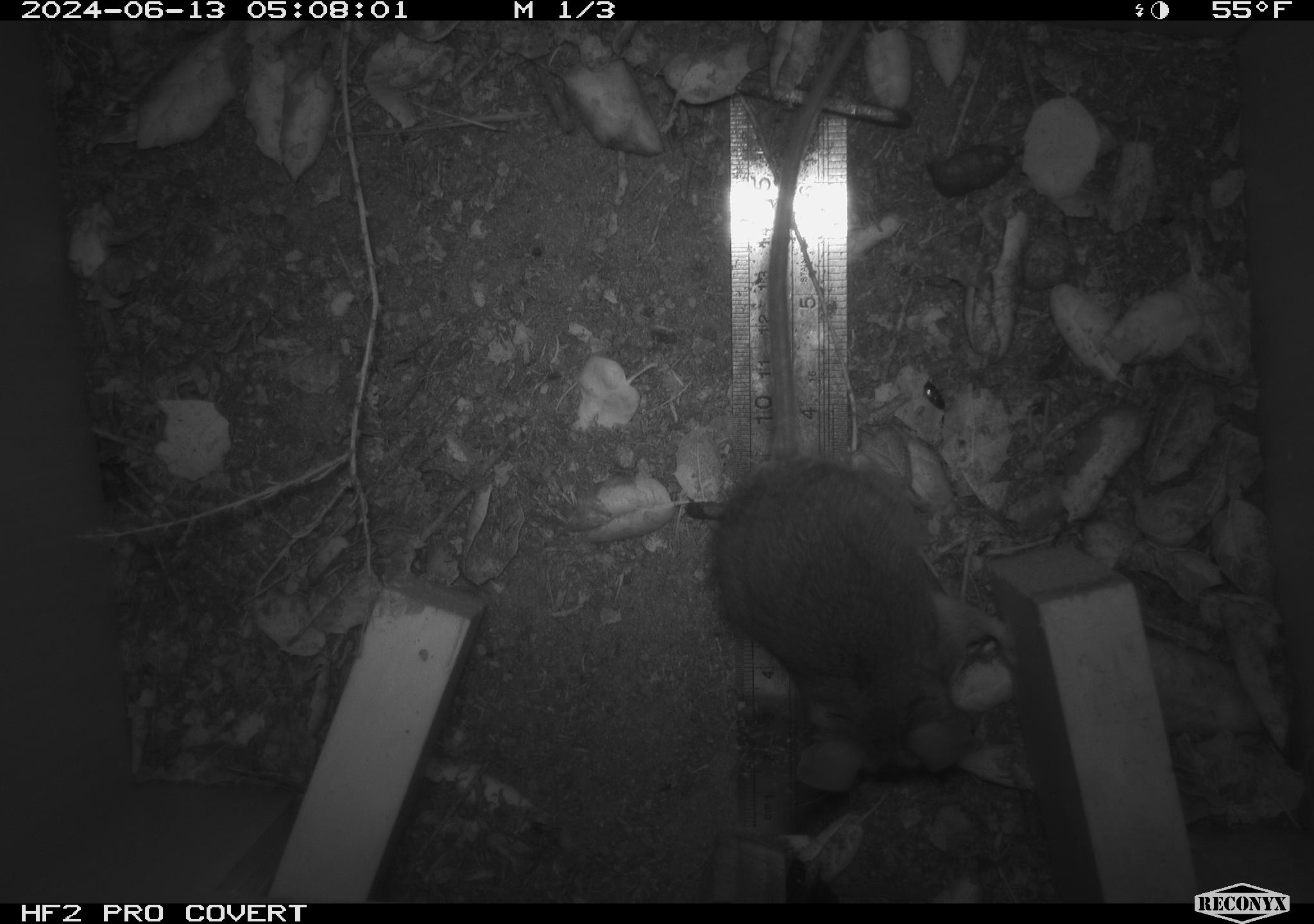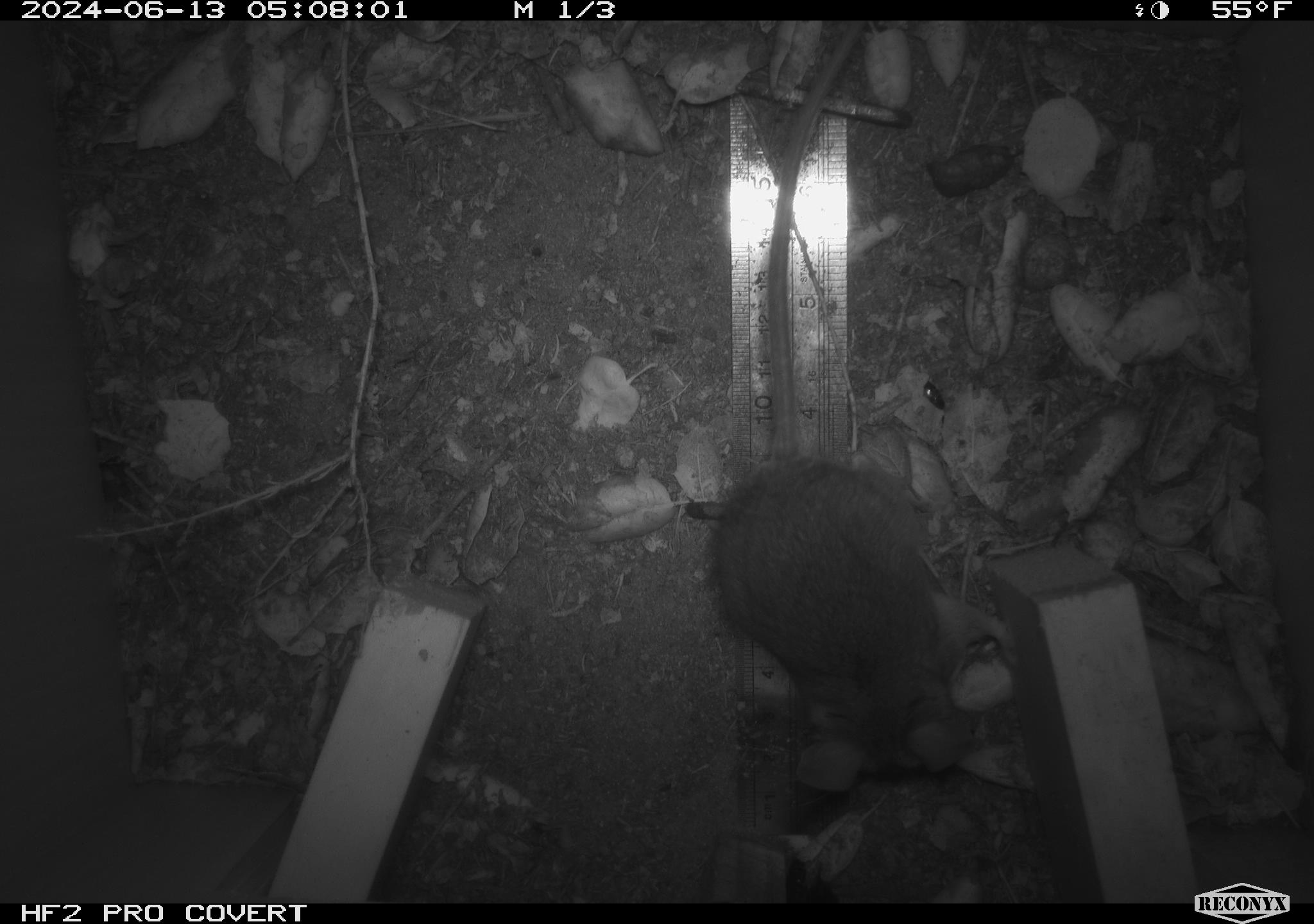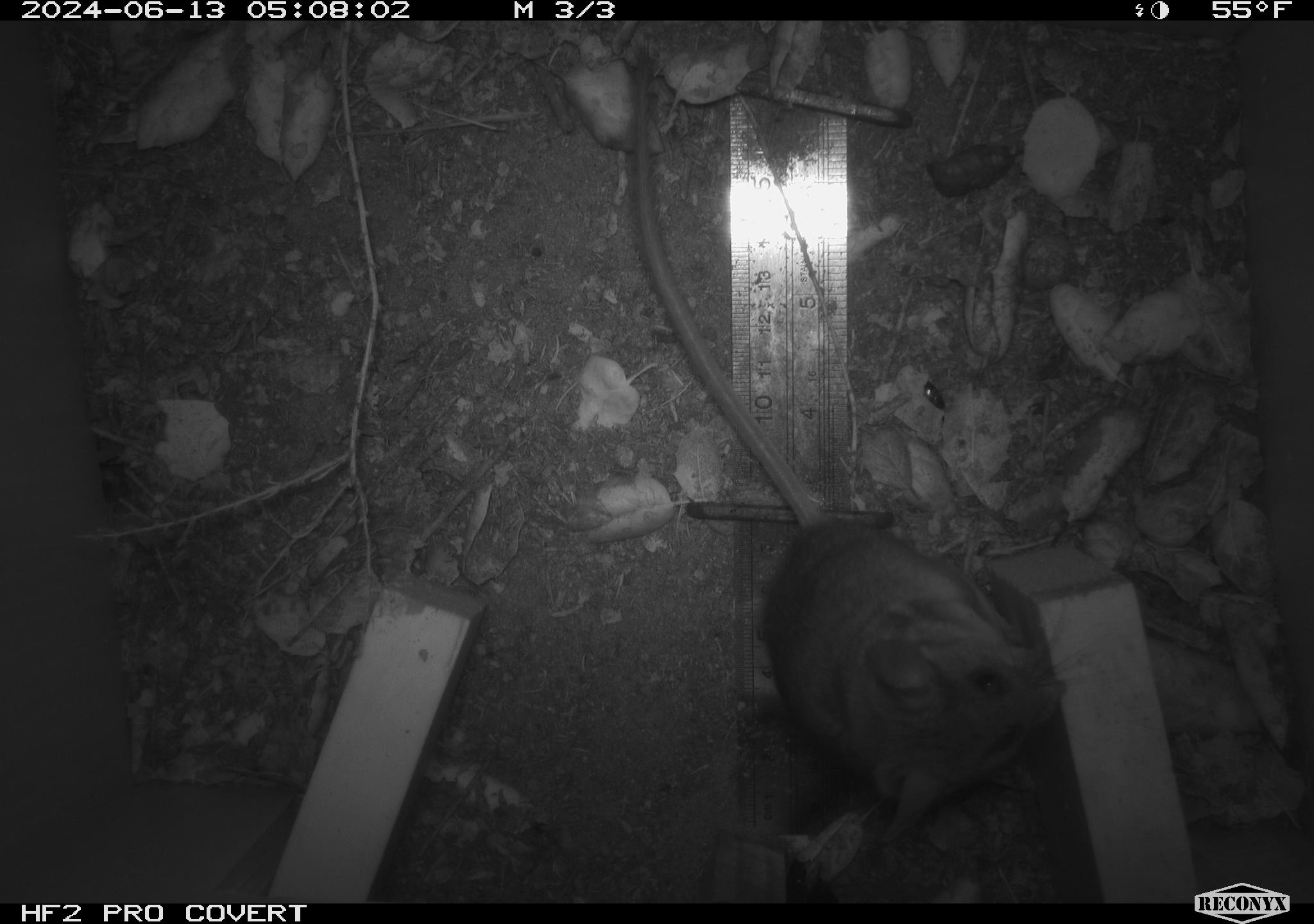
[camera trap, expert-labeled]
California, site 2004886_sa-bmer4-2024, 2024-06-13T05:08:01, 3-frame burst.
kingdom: Animalia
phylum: Chordata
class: Mammalia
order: Rodentia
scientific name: Rodentia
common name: woodrat or rat or mouse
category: woodrat or rat or mouse species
Woodrat or rat or mouse species (woodrat or rat or mouse) (Rodentia).